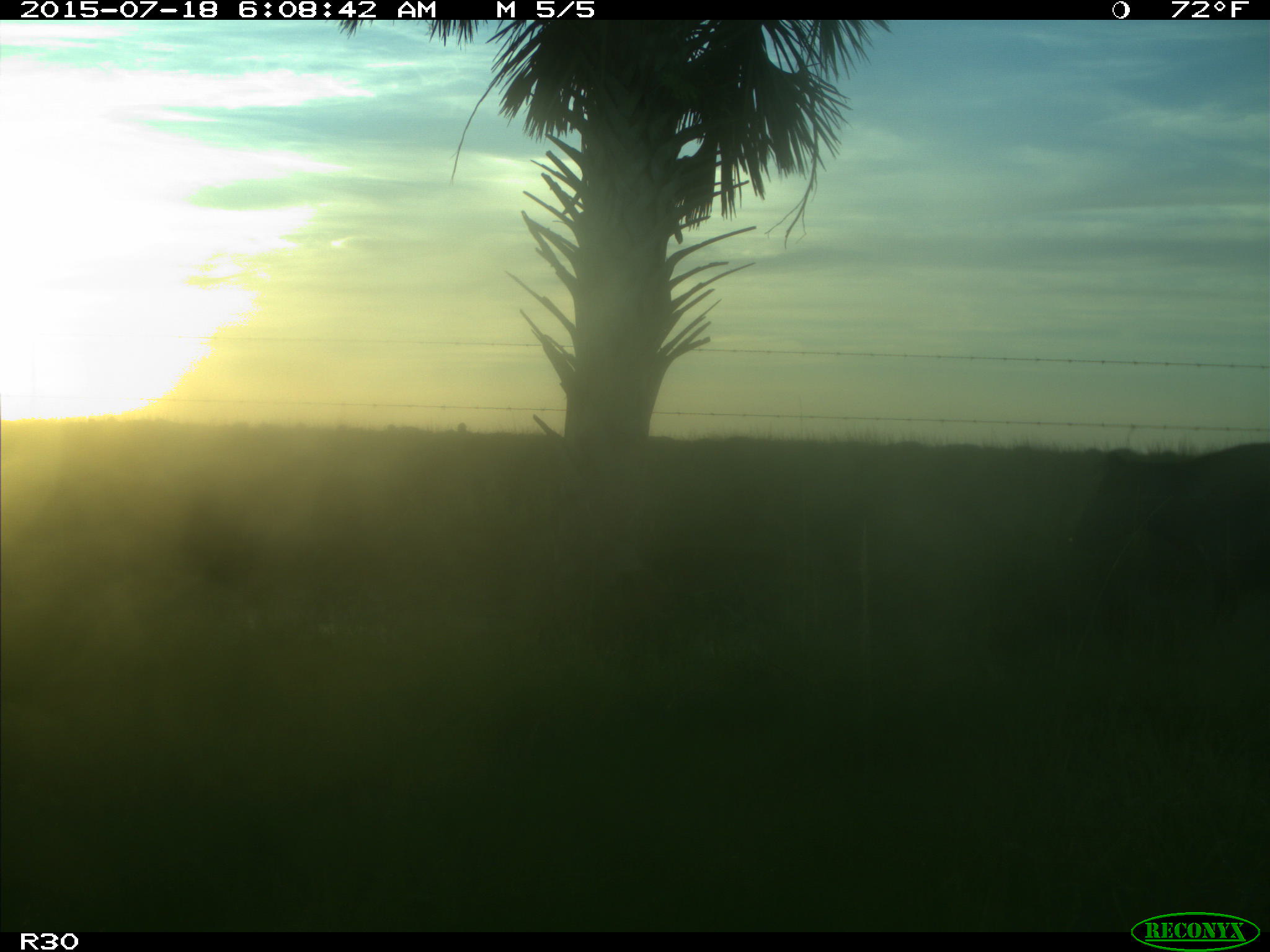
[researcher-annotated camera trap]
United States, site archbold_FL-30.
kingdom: Animalia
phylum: Chordata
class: Mammalia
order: Artiodactyla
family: Bovidae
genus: Bos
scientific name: Bos taurus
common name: domestic cow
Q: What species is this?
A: Bos taurus (domestic cow).